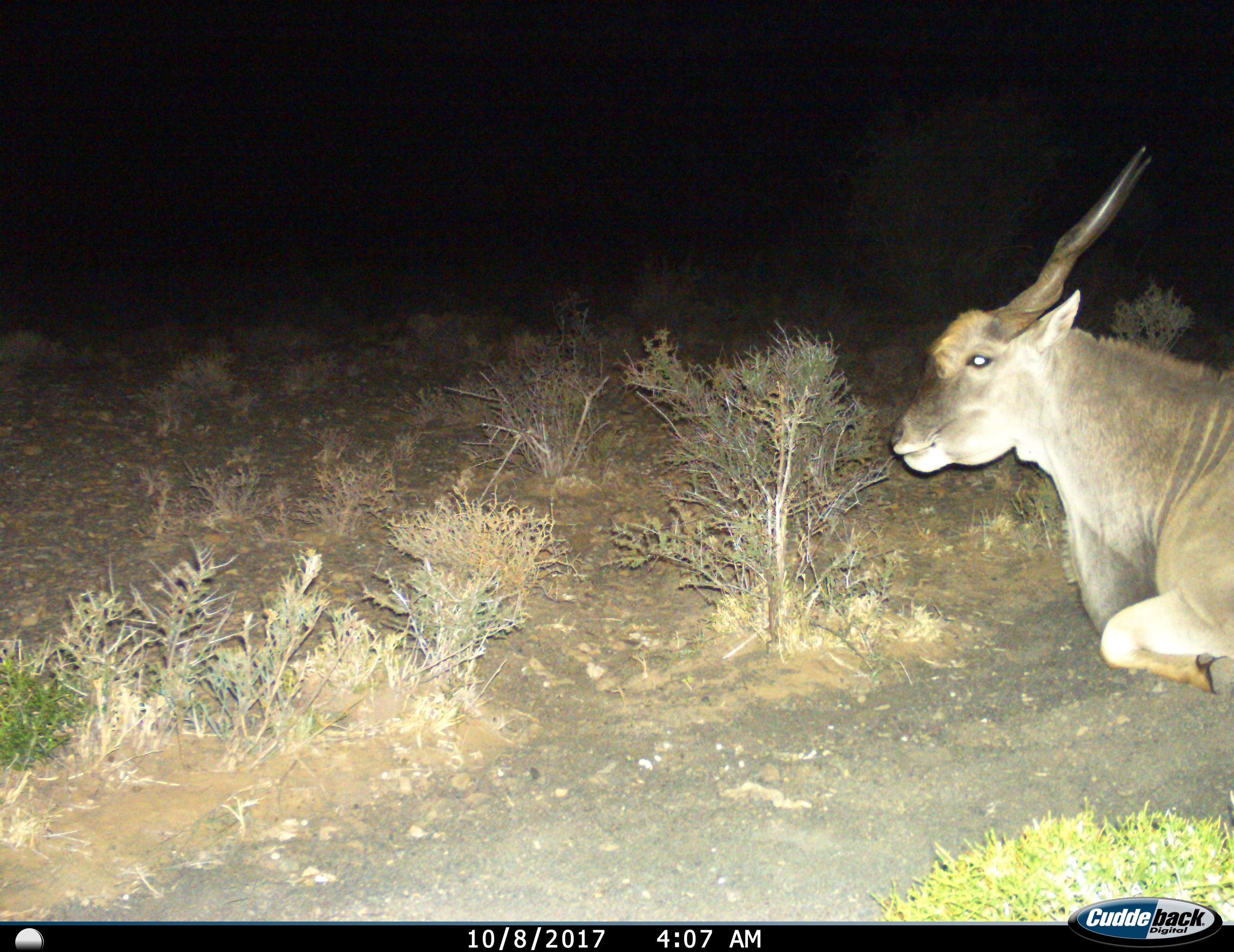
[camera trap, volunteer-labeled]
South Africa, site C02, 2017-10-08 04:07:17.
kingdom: Animalia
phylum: Chordata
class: Mammalia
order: Artiodactyla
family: Bovidae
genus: Tragelaphus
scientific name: Tragelaphus oryx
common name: eland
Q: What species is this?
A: Eland (Tragelaphus oryx).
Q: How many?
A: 1.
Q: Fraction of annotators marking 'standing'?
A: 0%.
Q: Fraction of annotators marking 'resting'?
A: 89%.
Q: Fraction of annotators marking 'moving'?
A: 11%.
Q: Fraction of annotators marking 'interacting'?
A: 0%.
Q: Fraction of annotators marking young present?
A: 0%.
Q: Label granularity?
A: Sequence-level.